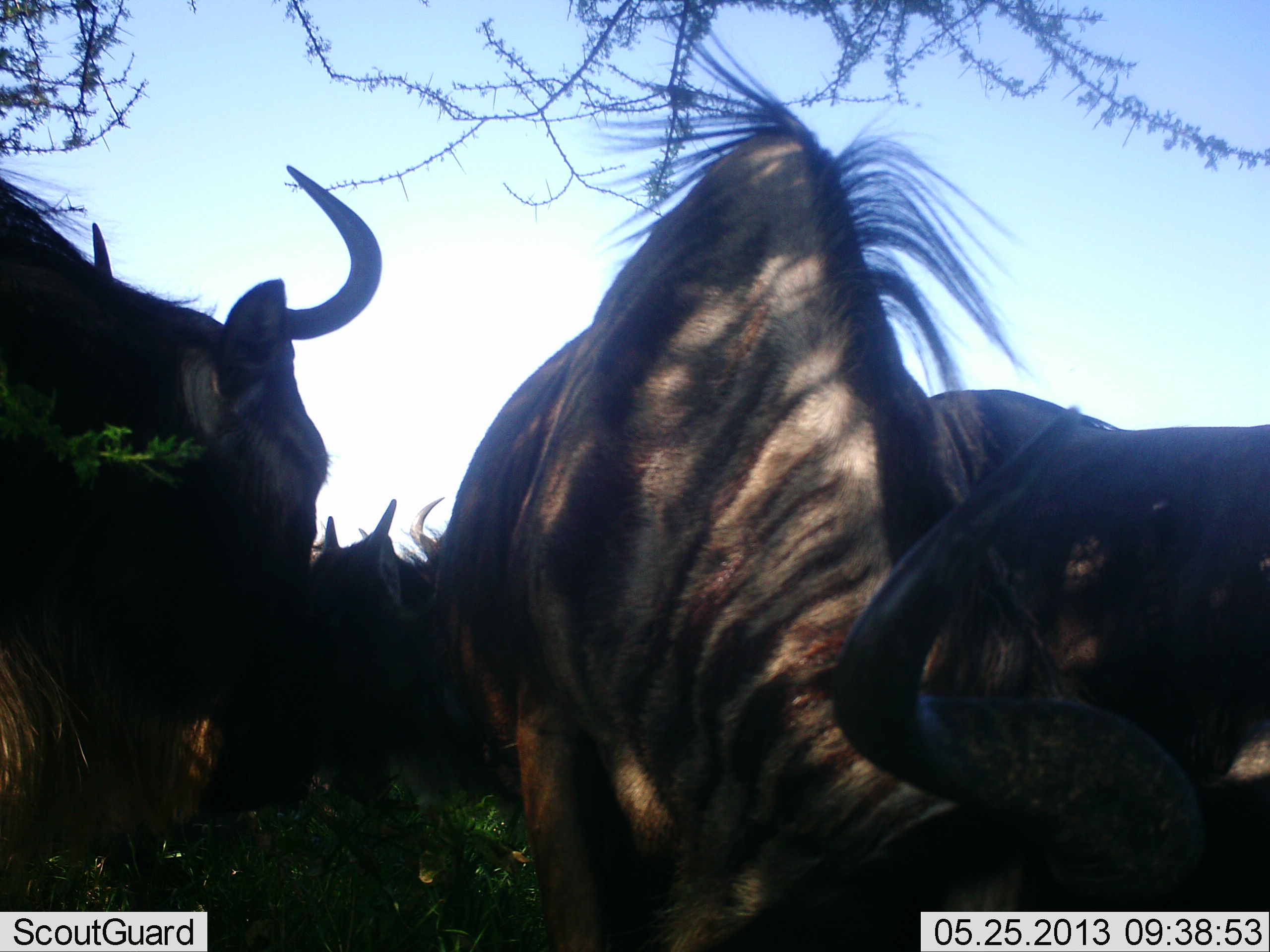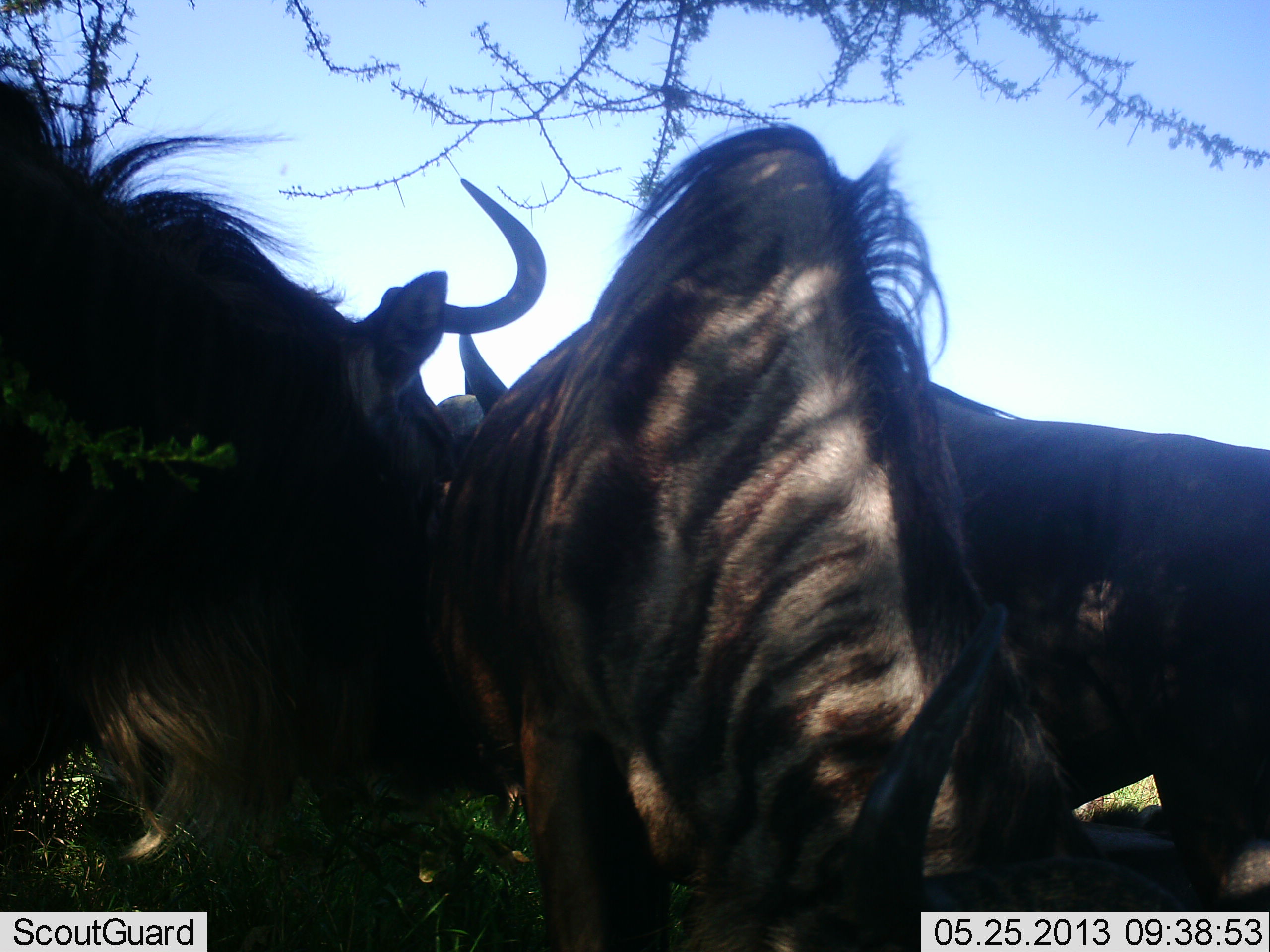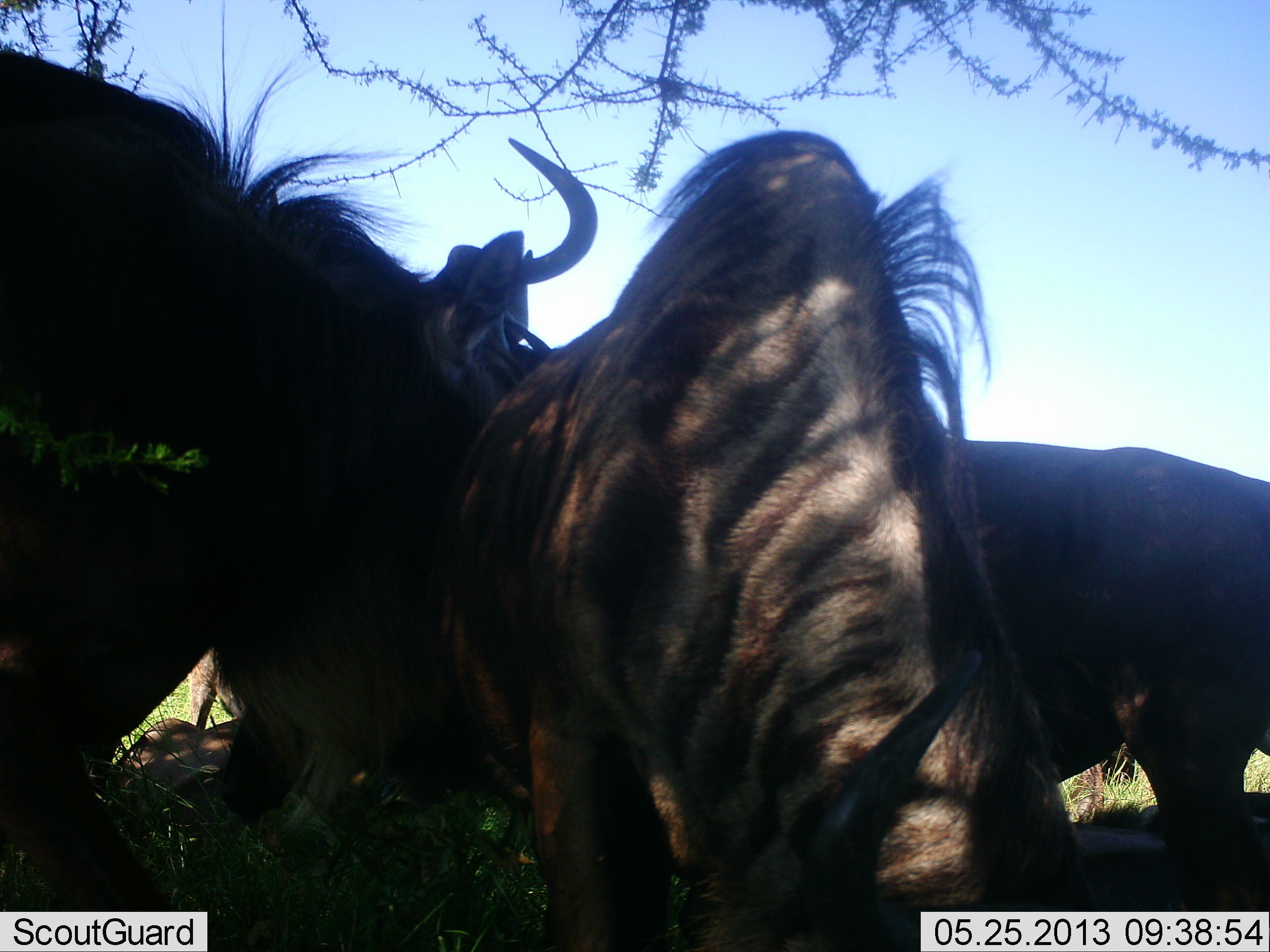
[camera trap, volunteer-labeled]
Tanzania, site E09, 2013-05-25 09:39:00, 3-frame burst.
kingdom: Animalia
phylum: Chordata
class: Mammalia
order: Artiodactyla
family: Bovidae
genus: Connochaetes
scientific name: Connochaetes taurinus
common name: blue wildebeest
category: wildebeest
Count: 4.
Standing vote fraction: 41%.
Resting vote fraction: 14%.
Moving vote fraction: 28%.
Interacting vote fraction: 31%.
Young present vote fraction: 0%.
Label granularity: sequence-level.